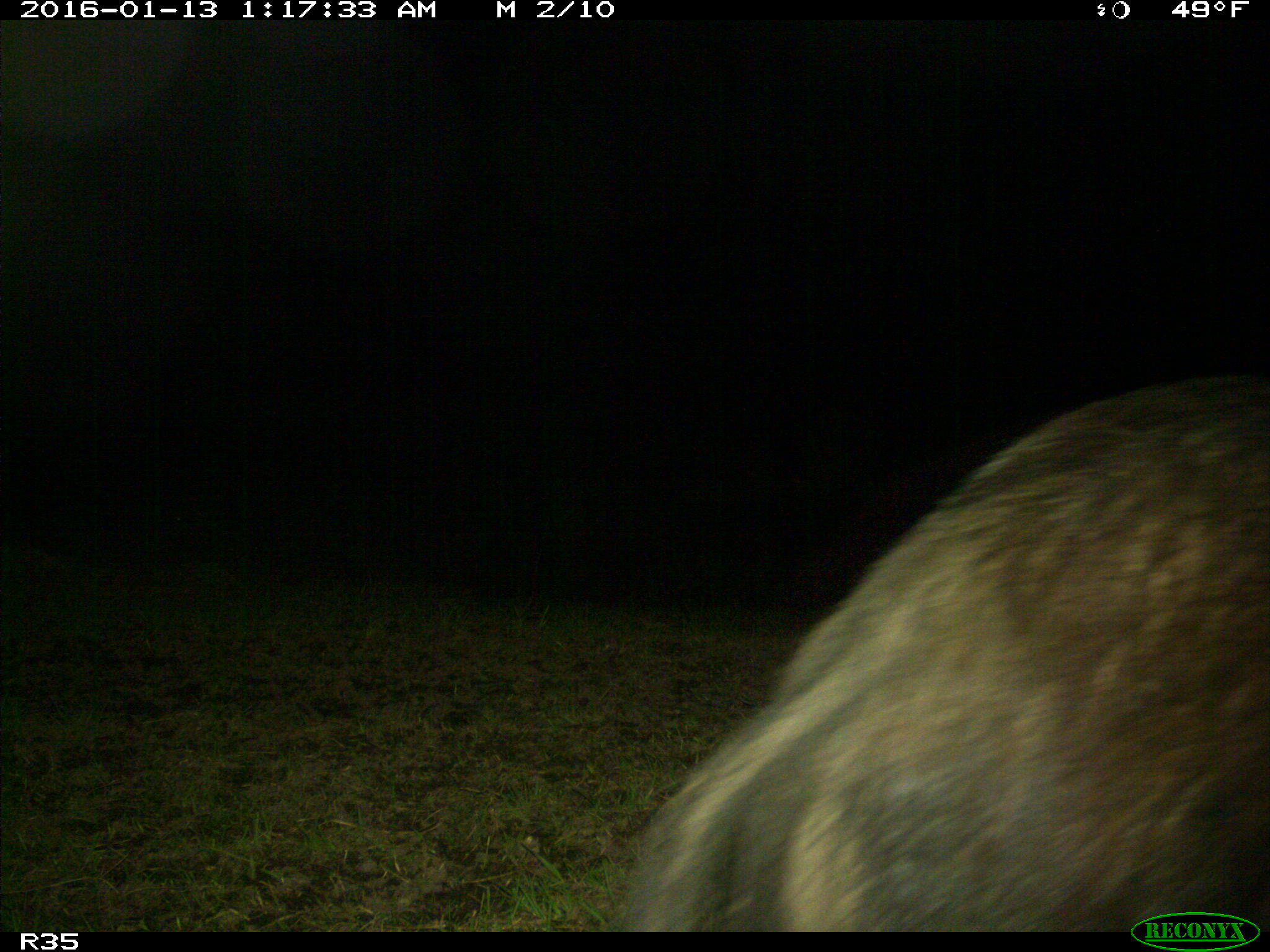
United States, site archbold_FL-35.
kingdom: Animalia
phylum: Chordata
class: Mammalia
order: Artiodactyla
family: Suidae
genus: Sus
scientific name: Sus scrofa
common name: wild boar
Sus scrofa (wild boar).